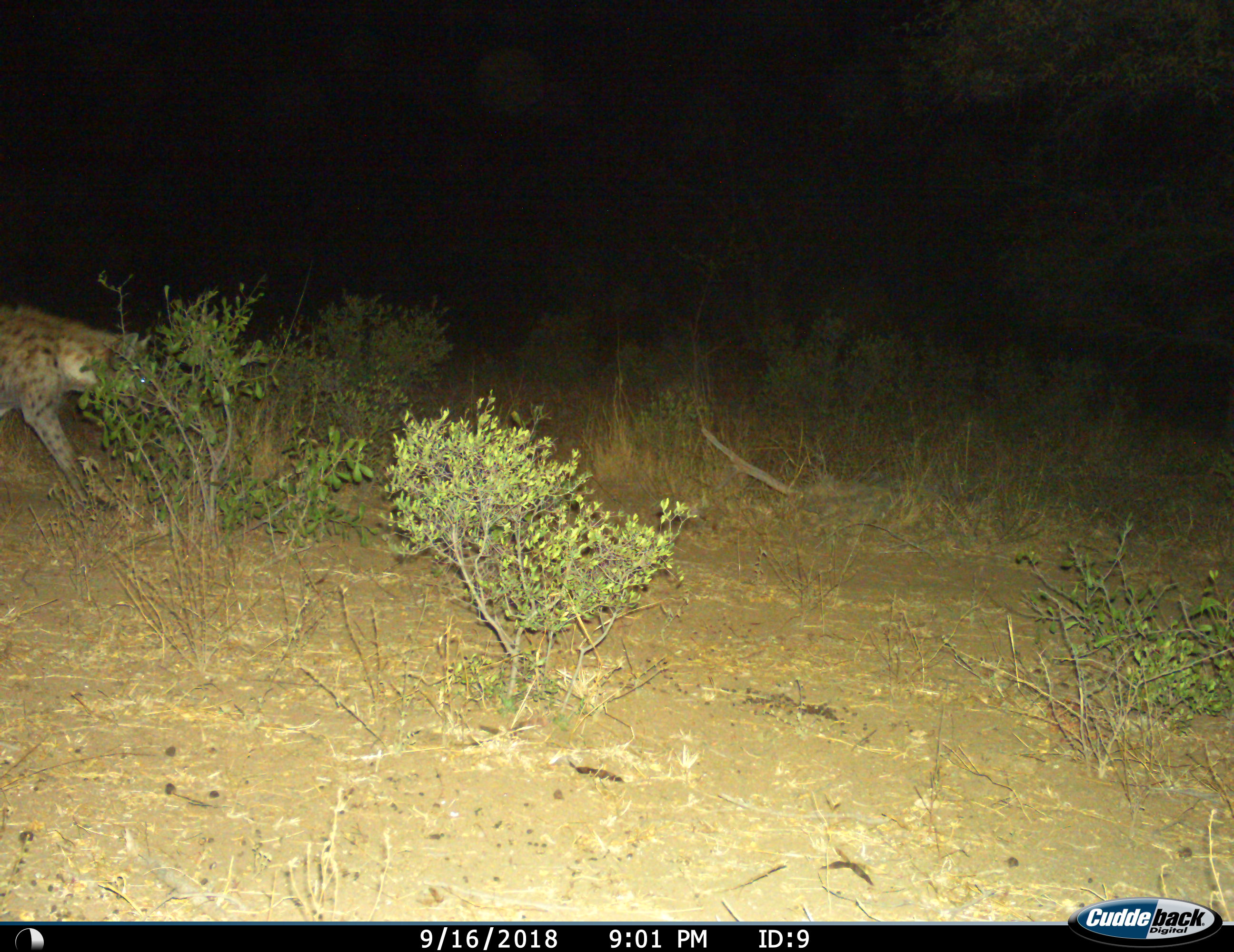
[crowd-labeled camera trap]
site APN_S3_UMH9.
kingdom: Animalia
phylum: Chordata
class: Mammalia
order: Carnivora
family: Hyaenidae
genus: Crocuta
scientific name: Crocuta crocuta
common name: spotted hyena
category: hyenaspotted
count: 1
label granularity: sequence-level